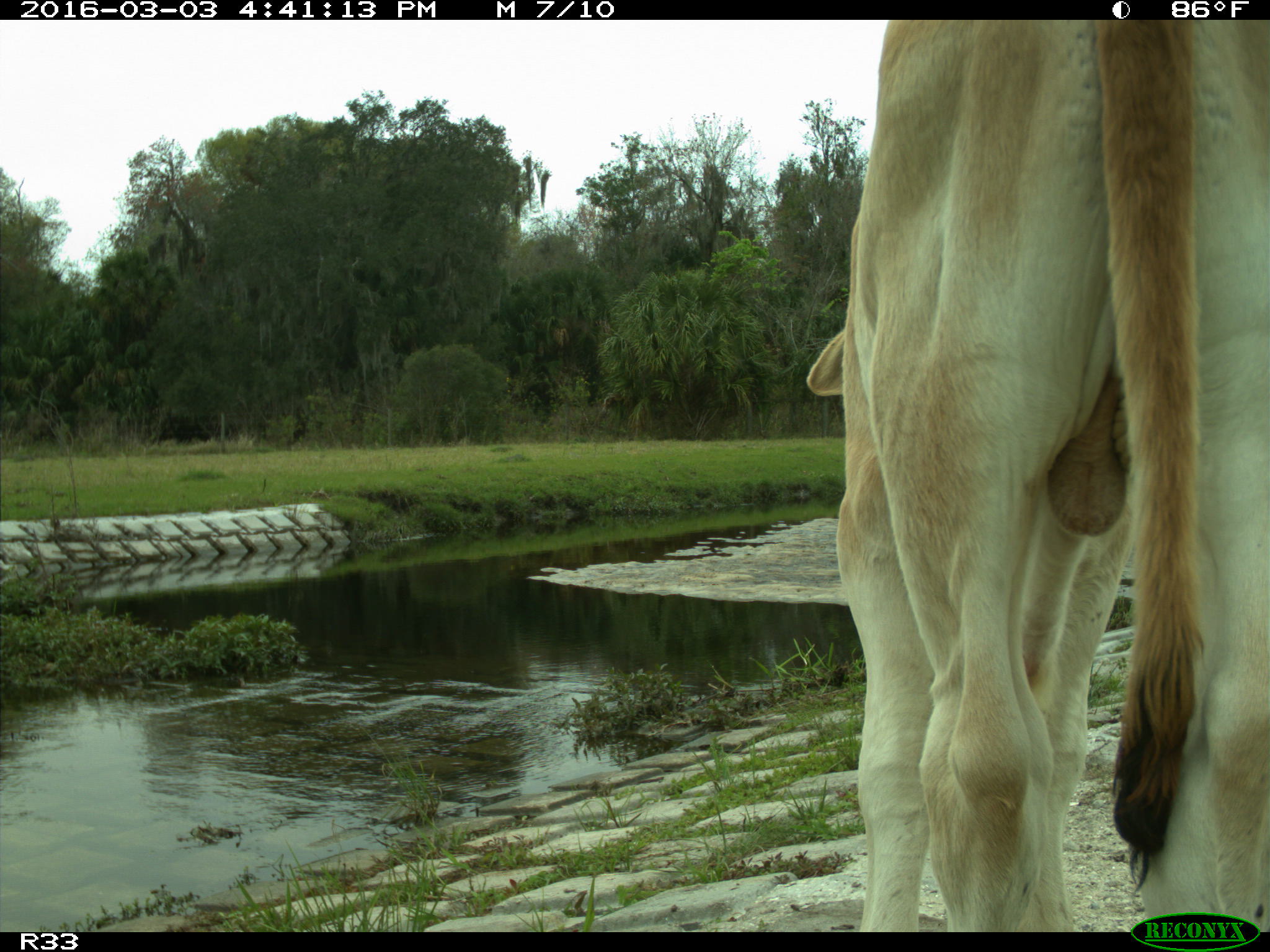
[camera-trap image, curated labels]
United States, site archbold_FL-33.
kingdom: Animalia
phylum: Chordata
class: Mammalia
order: Artiodactyla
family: Bovidae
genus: Bos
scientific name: Bos taurus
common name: domestic cow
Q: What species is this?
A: Bos taurus (domestic cow).